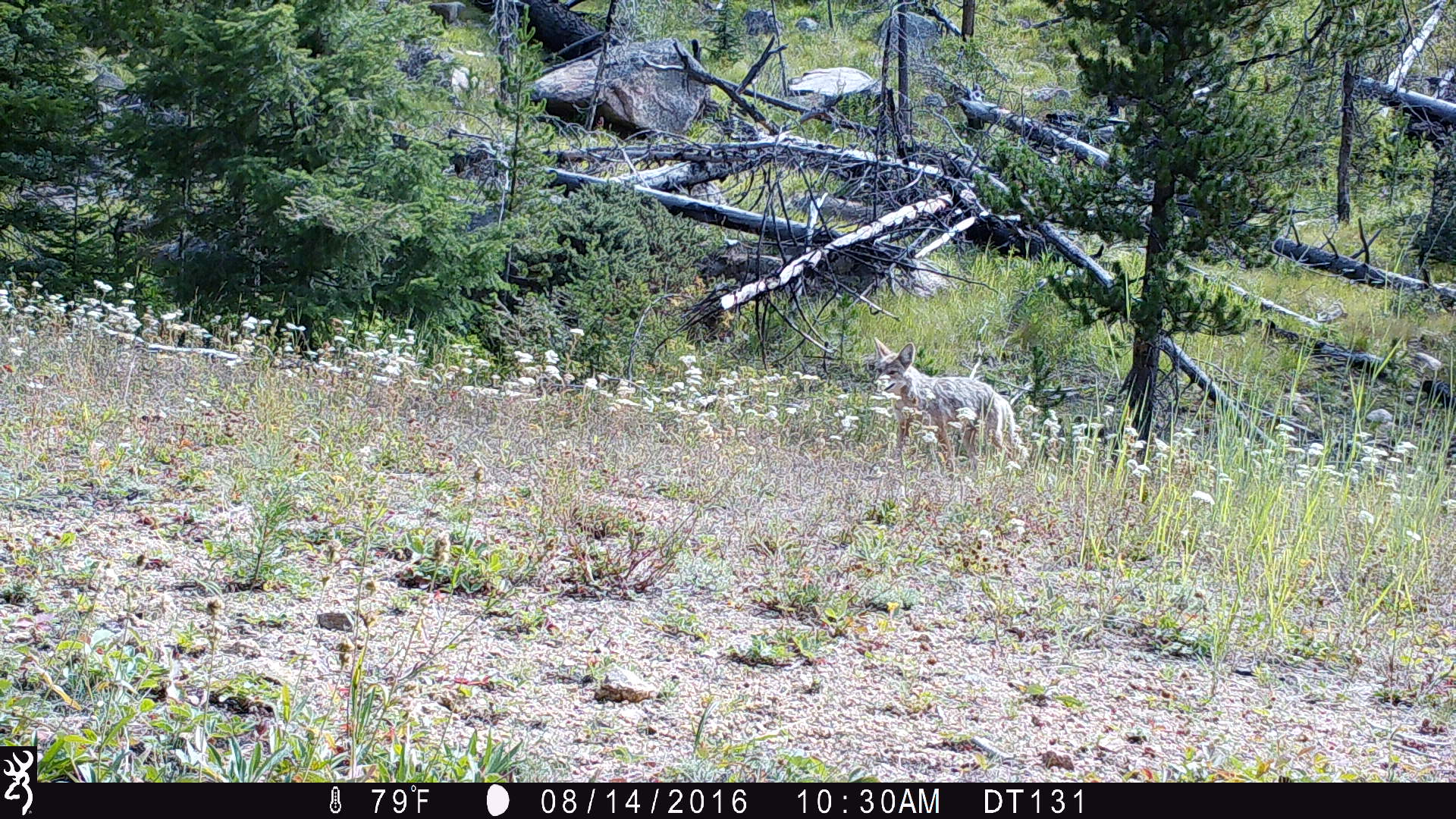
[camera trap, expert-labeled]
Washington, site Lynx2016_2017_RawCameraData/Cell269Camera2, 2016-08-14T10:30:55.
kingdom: Animalia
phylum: Chordata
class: Mammalia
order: Carnivora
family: Canidae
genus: Canis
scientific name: Canis latrans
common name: coyote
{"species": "Canis latrans (coyote)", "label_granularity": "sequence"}